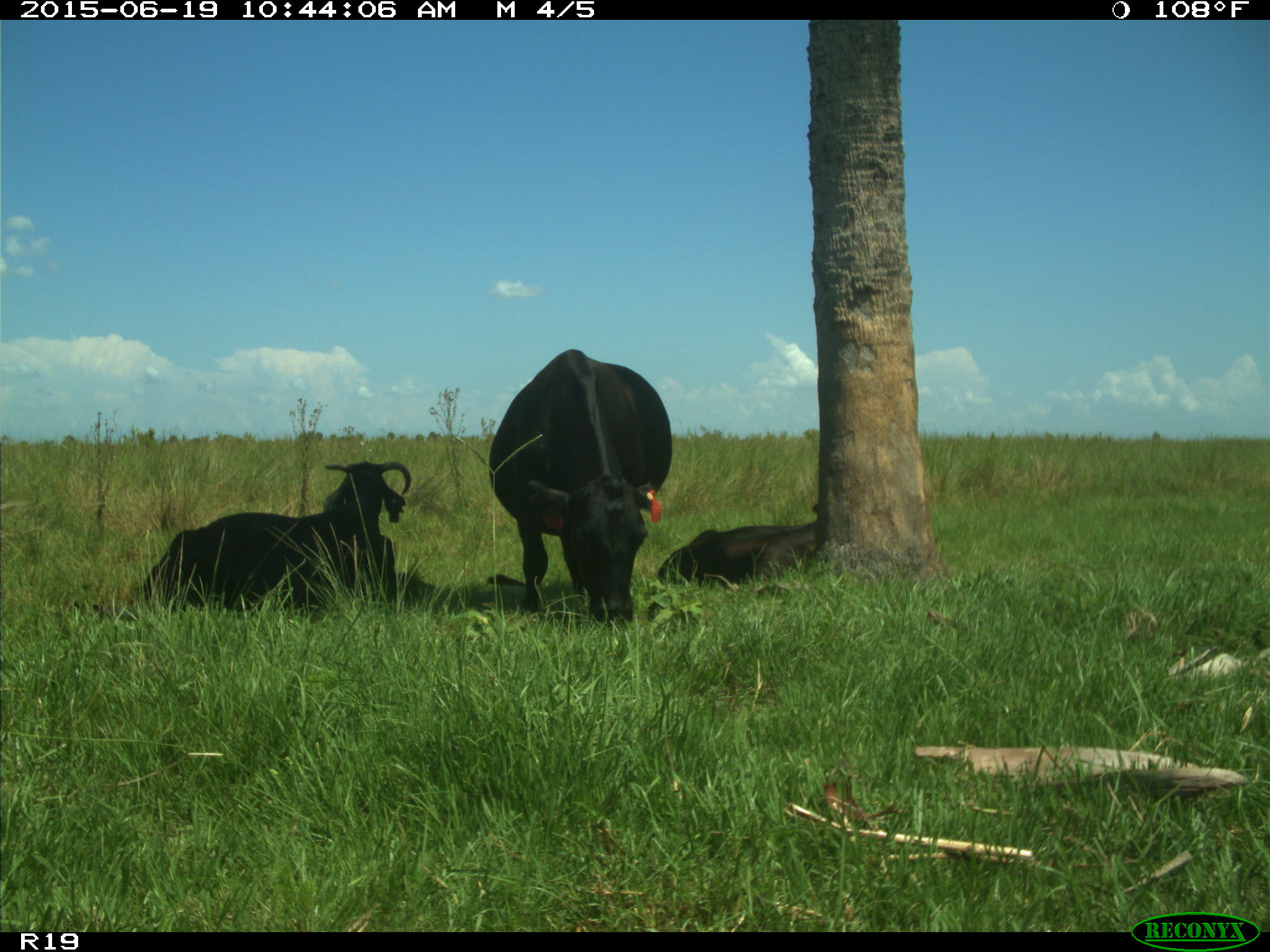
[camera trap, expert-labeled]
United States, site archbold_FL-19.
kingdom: Animalia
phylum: Chordata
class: Mammalia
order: Artiodactyla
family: Bovidae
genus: Bos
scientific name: Bos taurus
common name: domestic cow